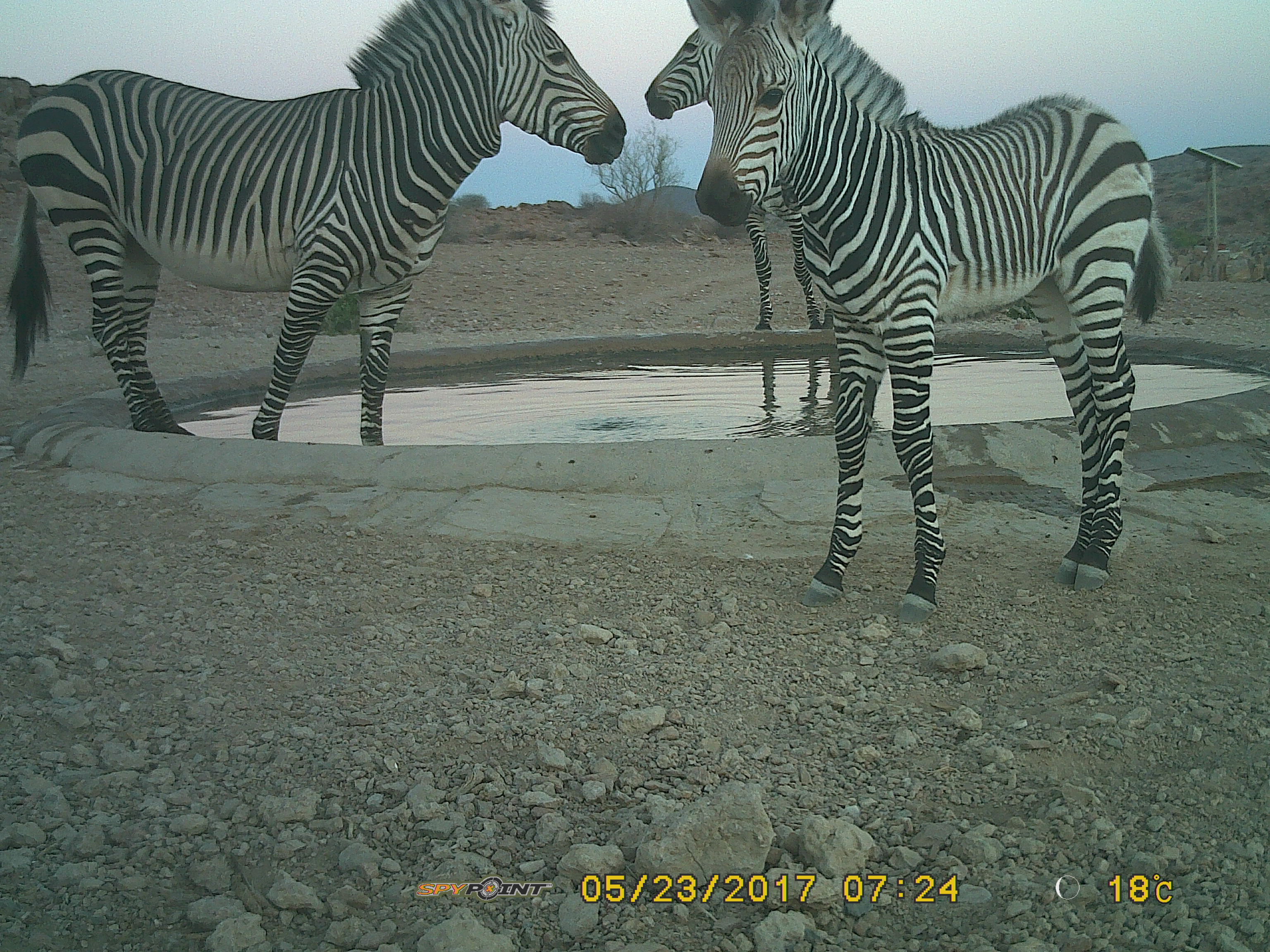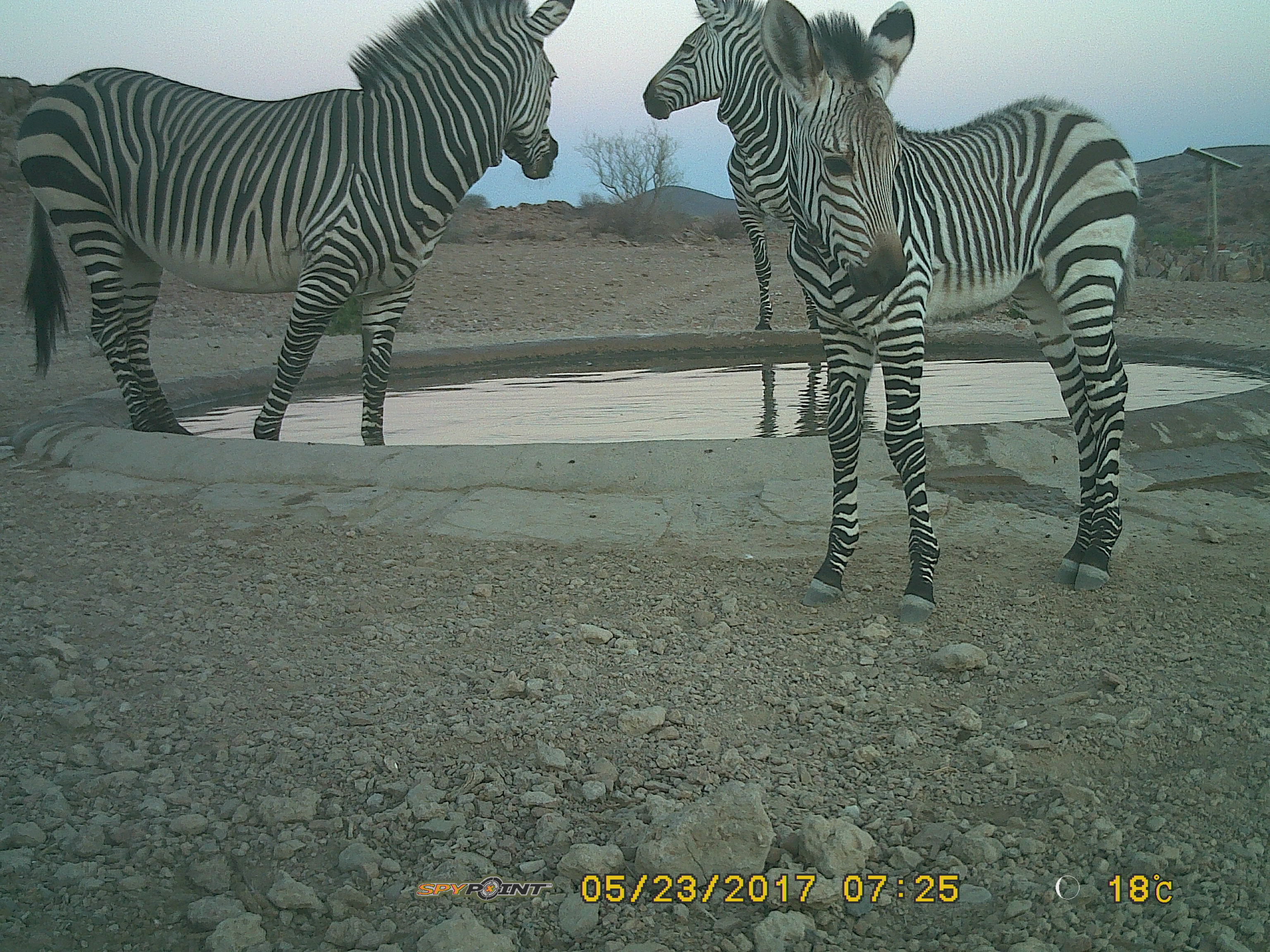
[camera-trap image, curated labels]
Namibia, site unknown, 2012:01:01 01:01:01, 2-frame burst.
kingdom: Animalia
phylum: Chordata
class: Mammalia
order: Perissodactyla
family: Equidae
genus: Equus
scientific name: Equus zebra hartmannae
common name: hartmann's mountain zebra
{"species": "Equus zebra hartmannae (hartmann's mountain zebra)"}